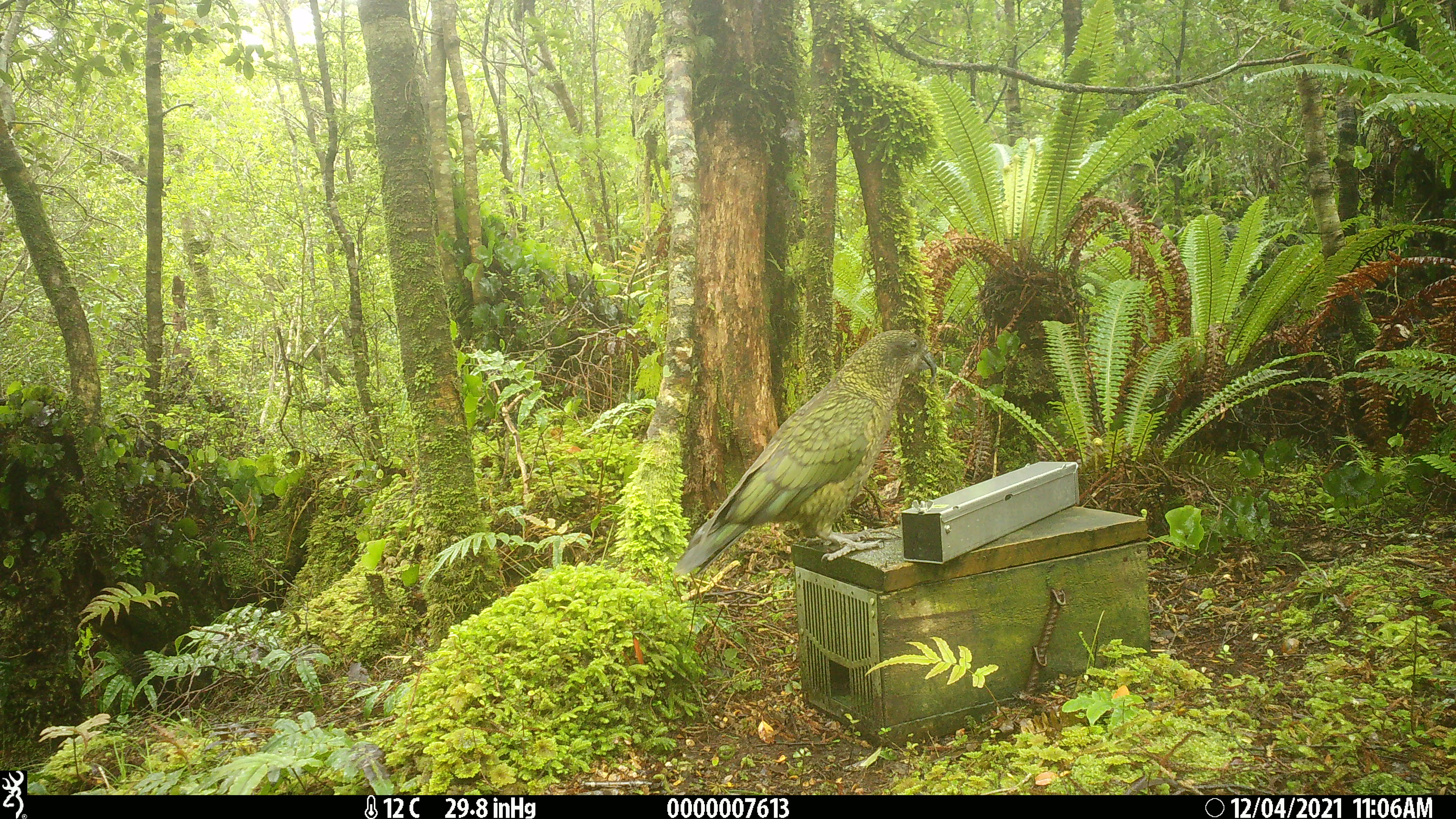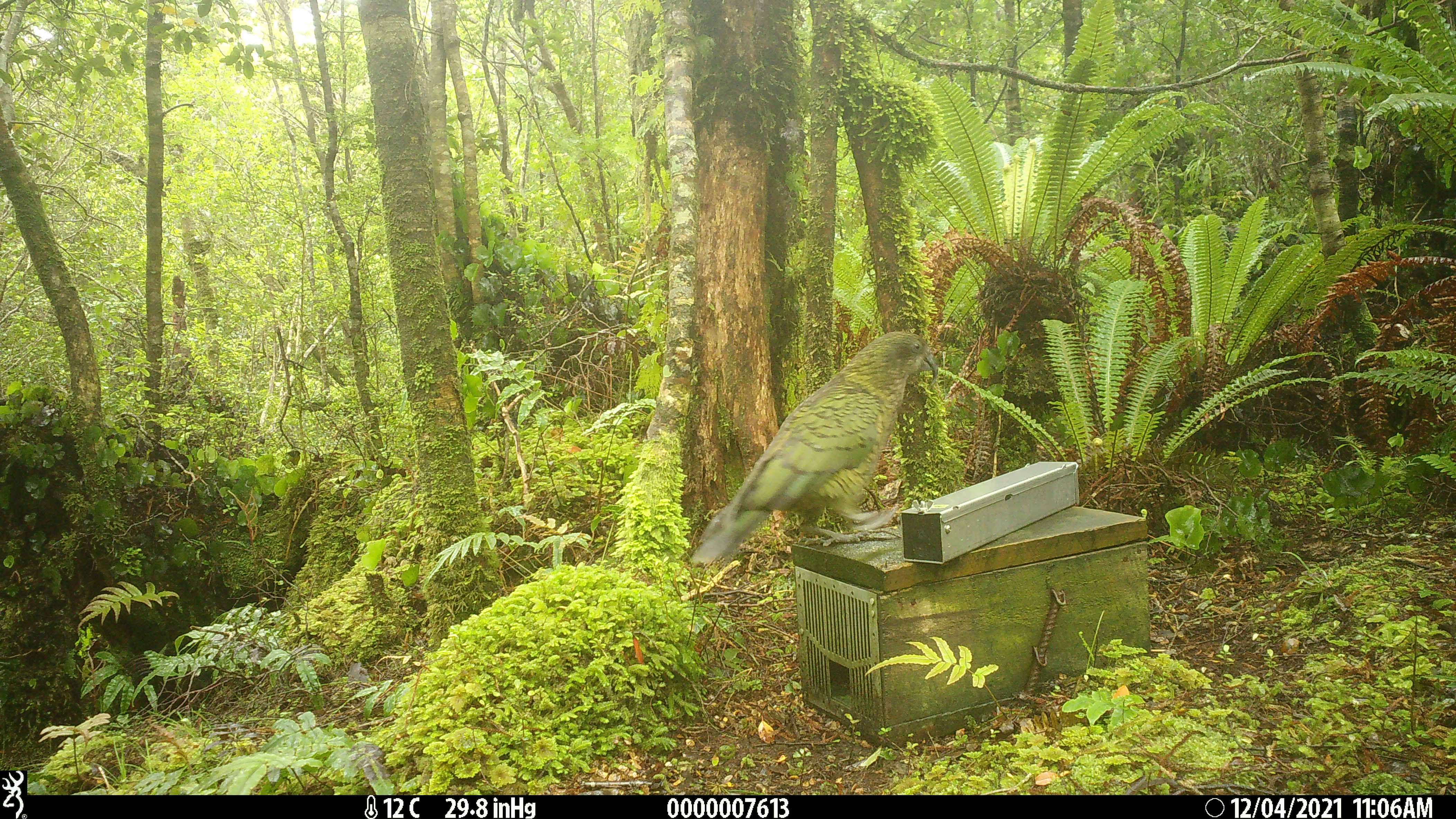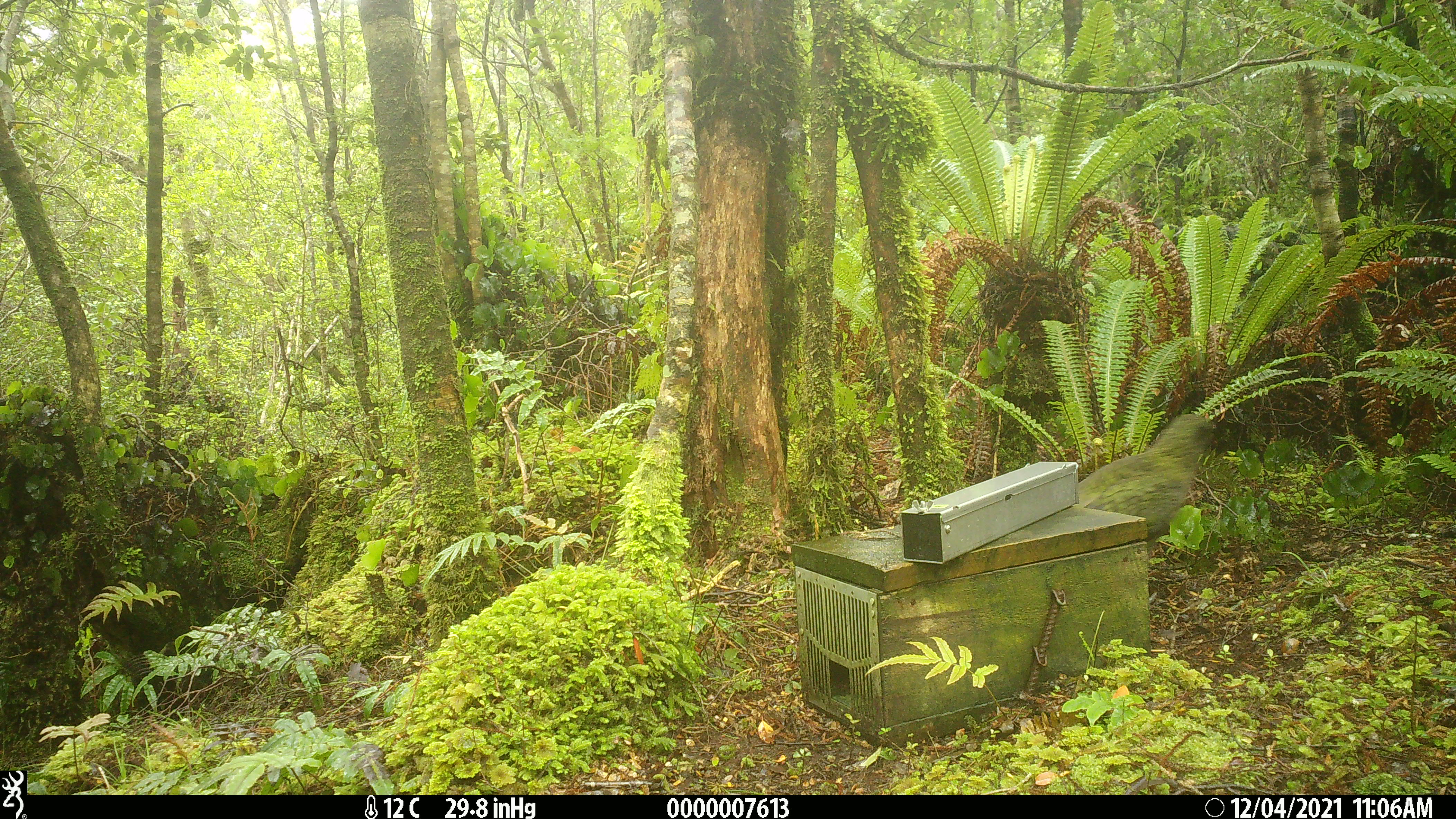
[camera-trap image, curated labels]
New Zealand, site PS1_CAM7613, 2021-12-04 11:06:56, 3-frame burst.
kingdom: Animalia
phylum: Chordata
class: Aves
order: Psittaciformes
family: Strigopidae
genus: Nestor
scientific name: Nestor notabilis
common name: kea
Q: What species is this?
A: Kea (Nestor notabilis).